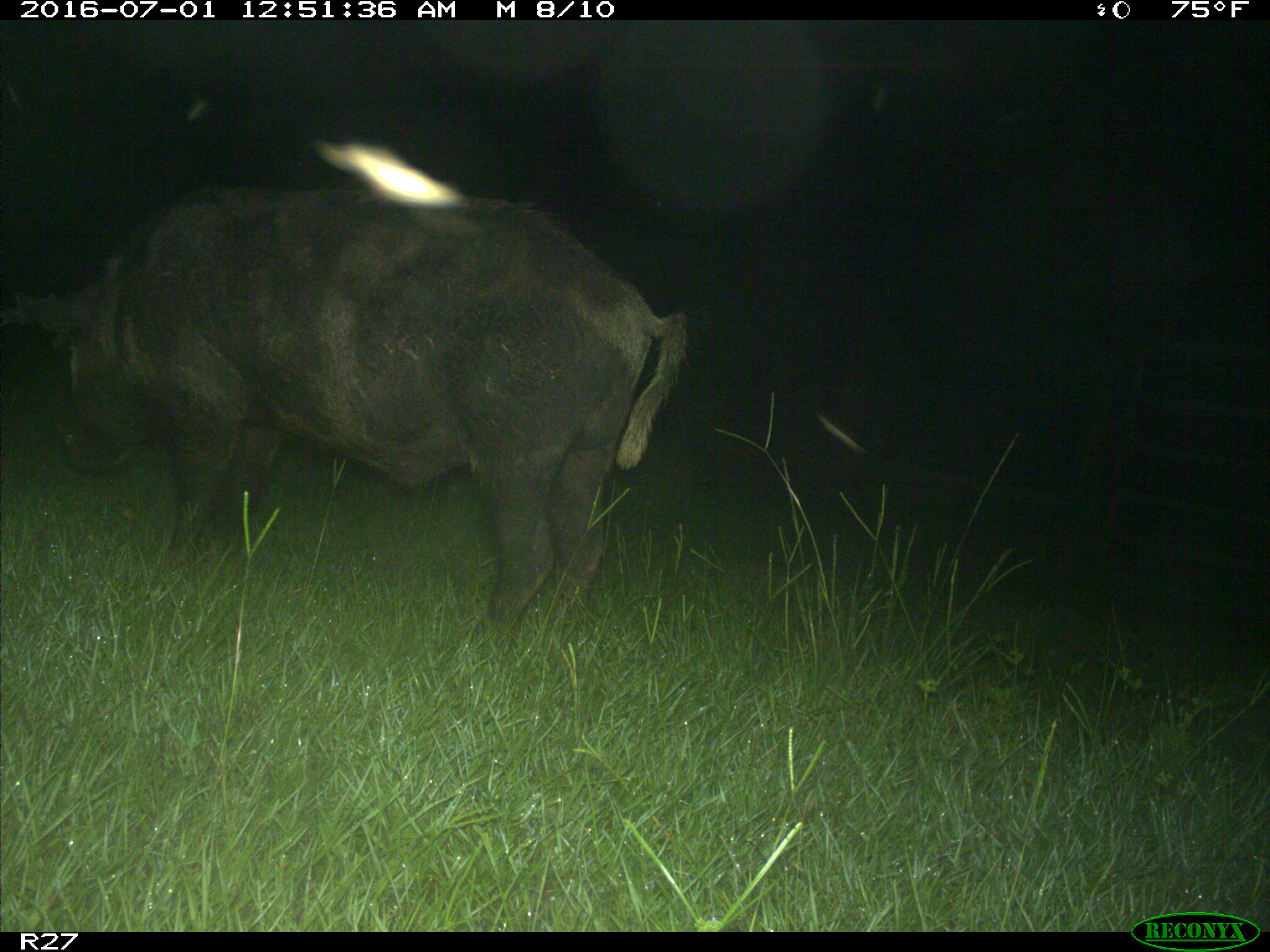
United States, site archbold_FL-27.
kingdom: Animalia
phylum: Chordata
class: Mammalia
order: Artiodactyla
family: Suidae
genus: Sus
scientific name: Sus scrofa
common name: wild boar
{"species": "Sus scrofa (wild boar)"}